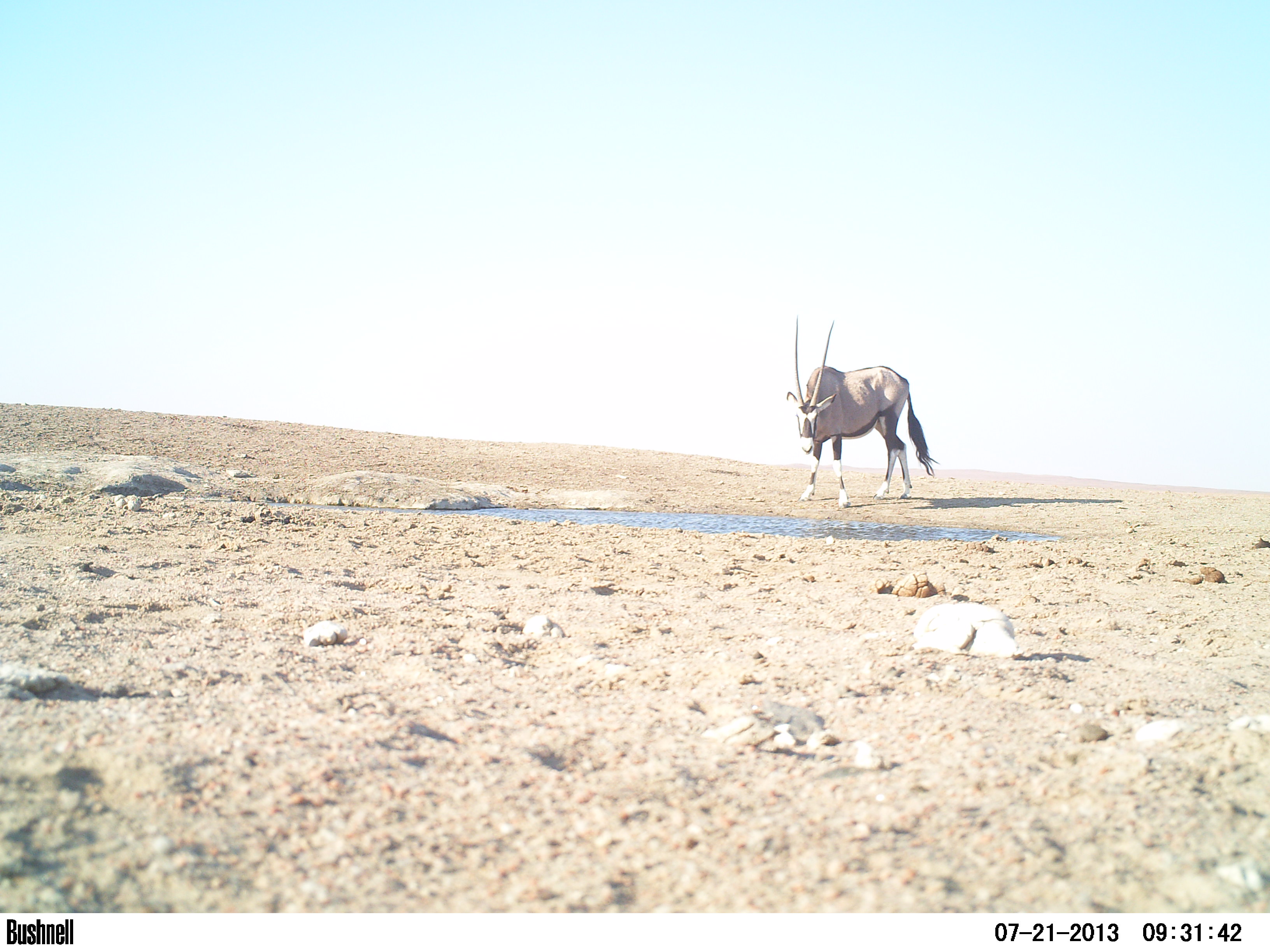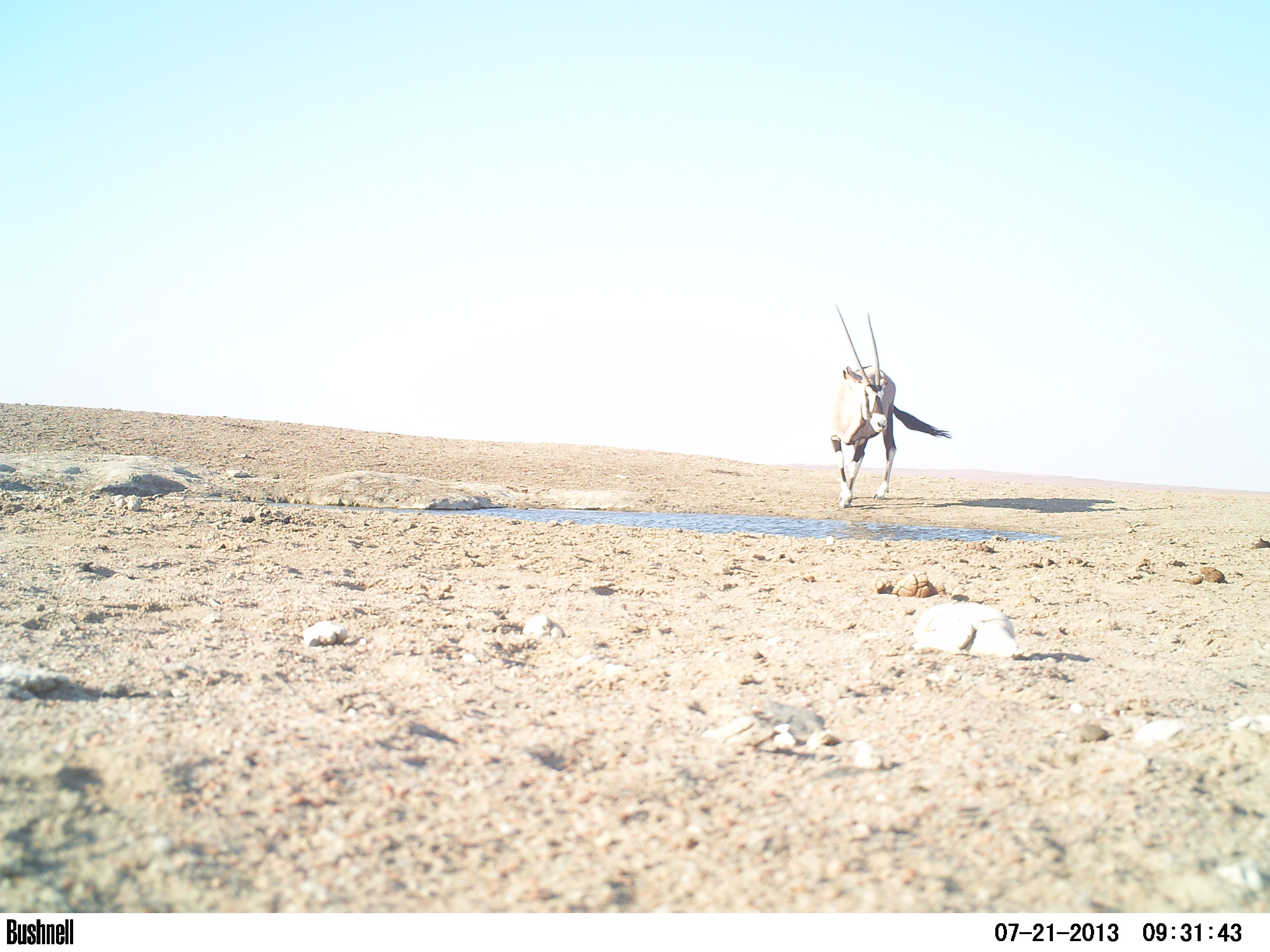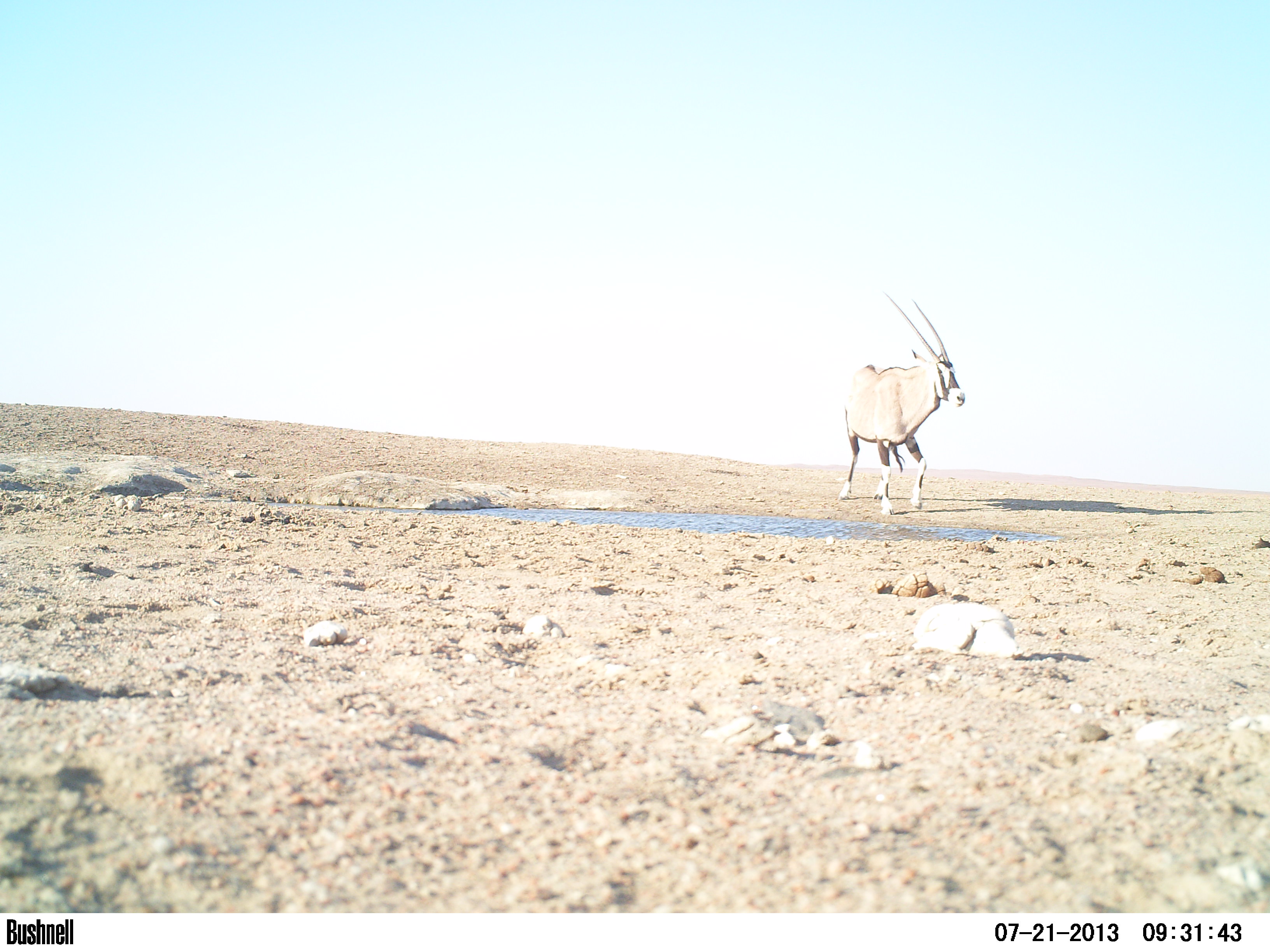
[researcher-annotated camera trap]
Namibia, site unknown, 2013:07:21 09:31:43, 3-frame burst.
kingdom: Animalia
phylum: Chordata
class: Mammalia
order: Artiodactyla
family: Bovidae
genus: Oryx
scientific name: Oryx gazella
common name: gemsbok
Oryx gazella (gemsbok).